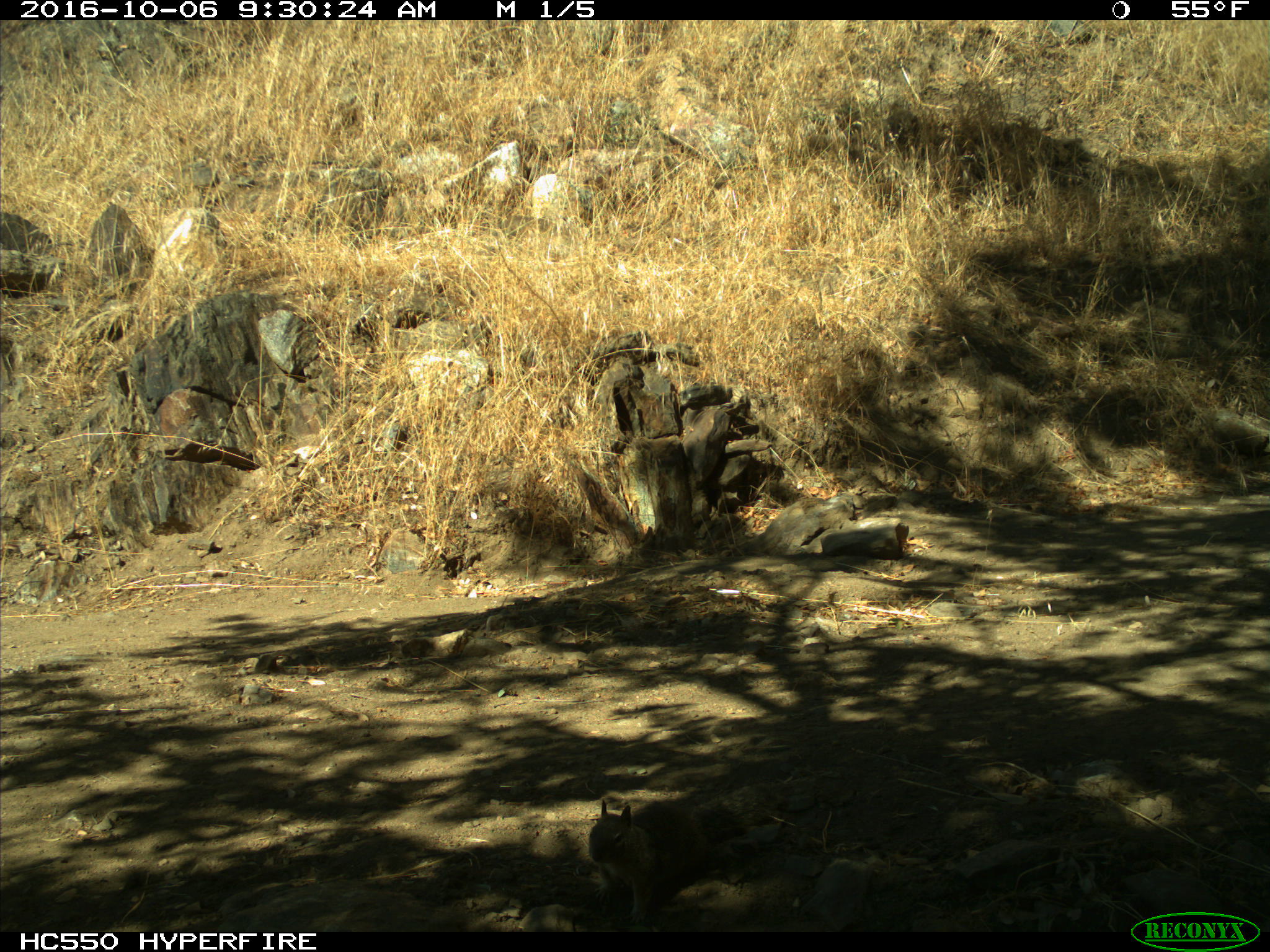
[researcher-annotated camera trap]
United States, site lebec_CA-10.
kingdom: Animalia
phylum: Chordata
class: Mammalia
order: Rodentia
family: Sciuridae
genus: Otospermophilus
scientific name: Otospermophilus beecheyi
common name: california ground squirrel